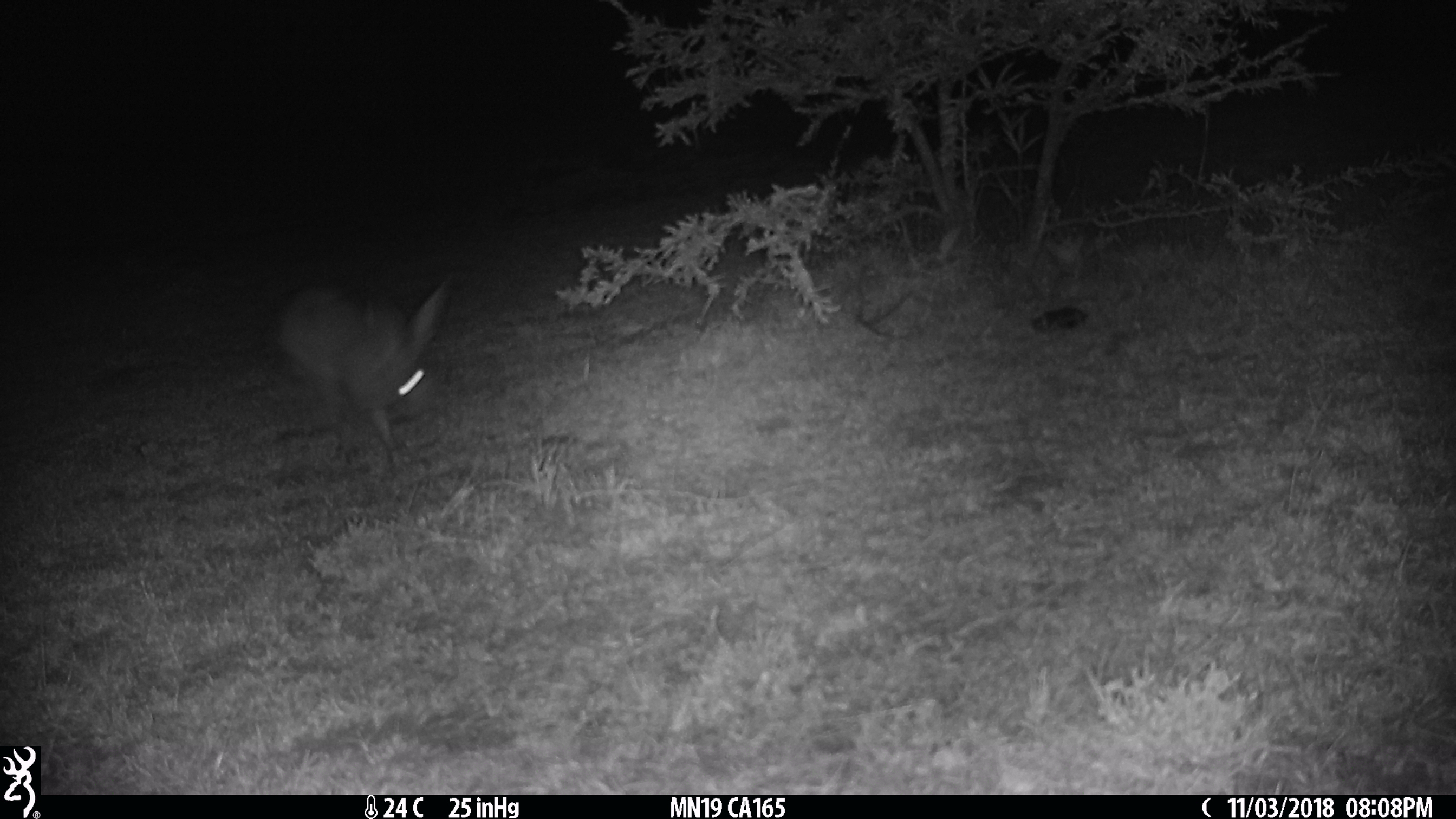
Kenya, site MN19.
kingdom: Animalia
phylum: Chordata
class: Mammalia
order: Lagomorpha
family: Leporidae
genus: Lepus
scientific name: Lepus capensis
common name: cape hare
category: hare